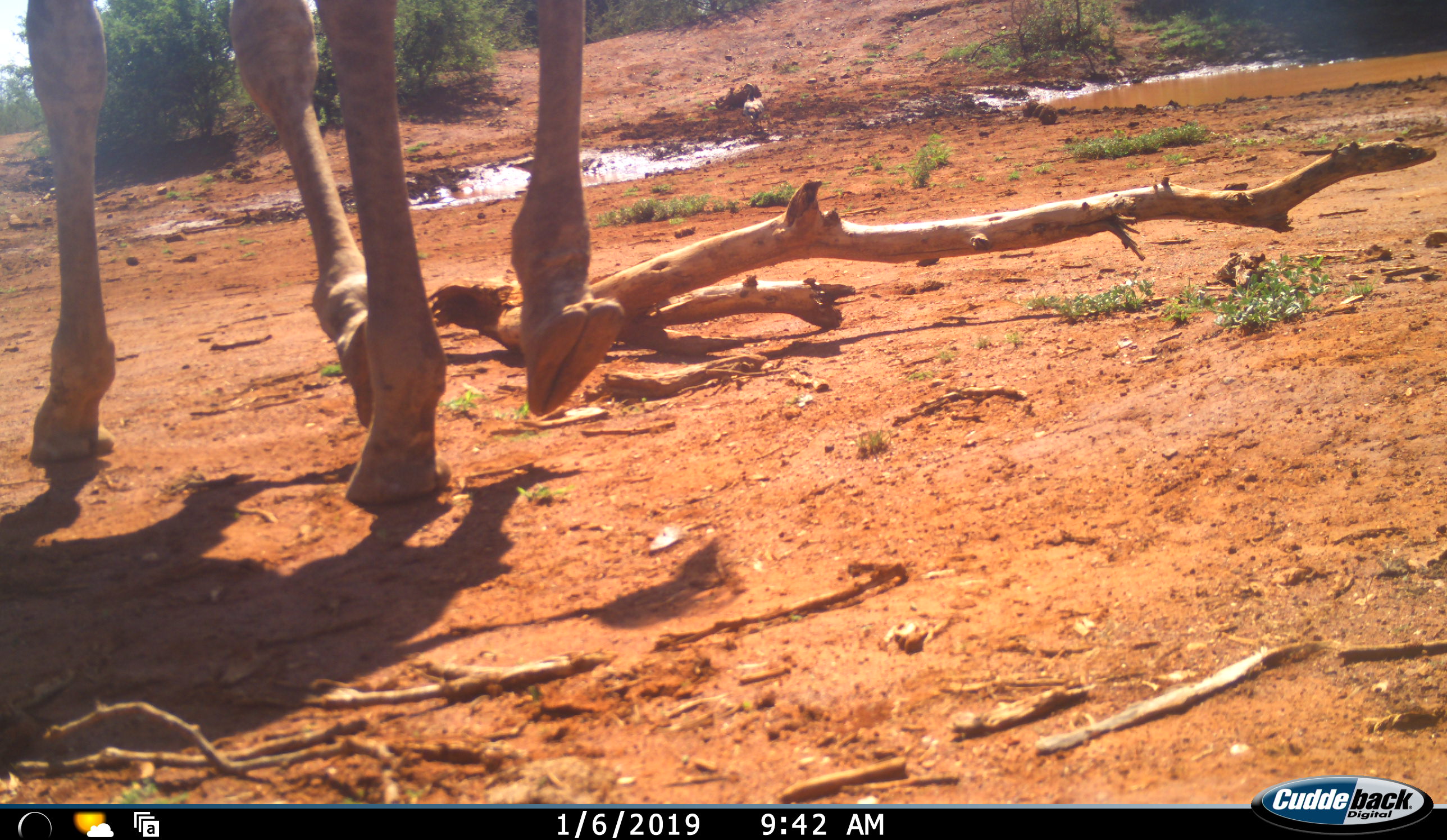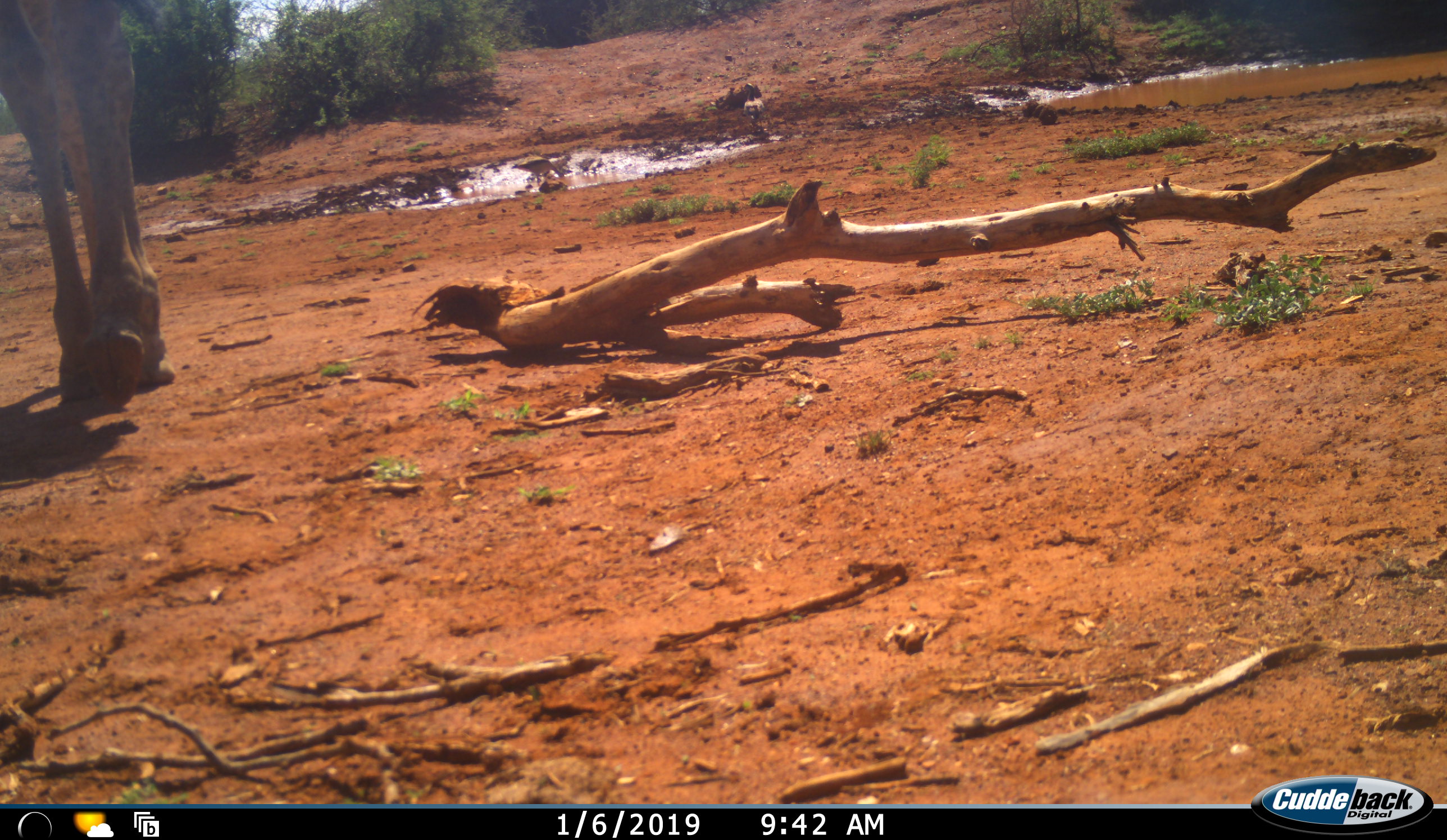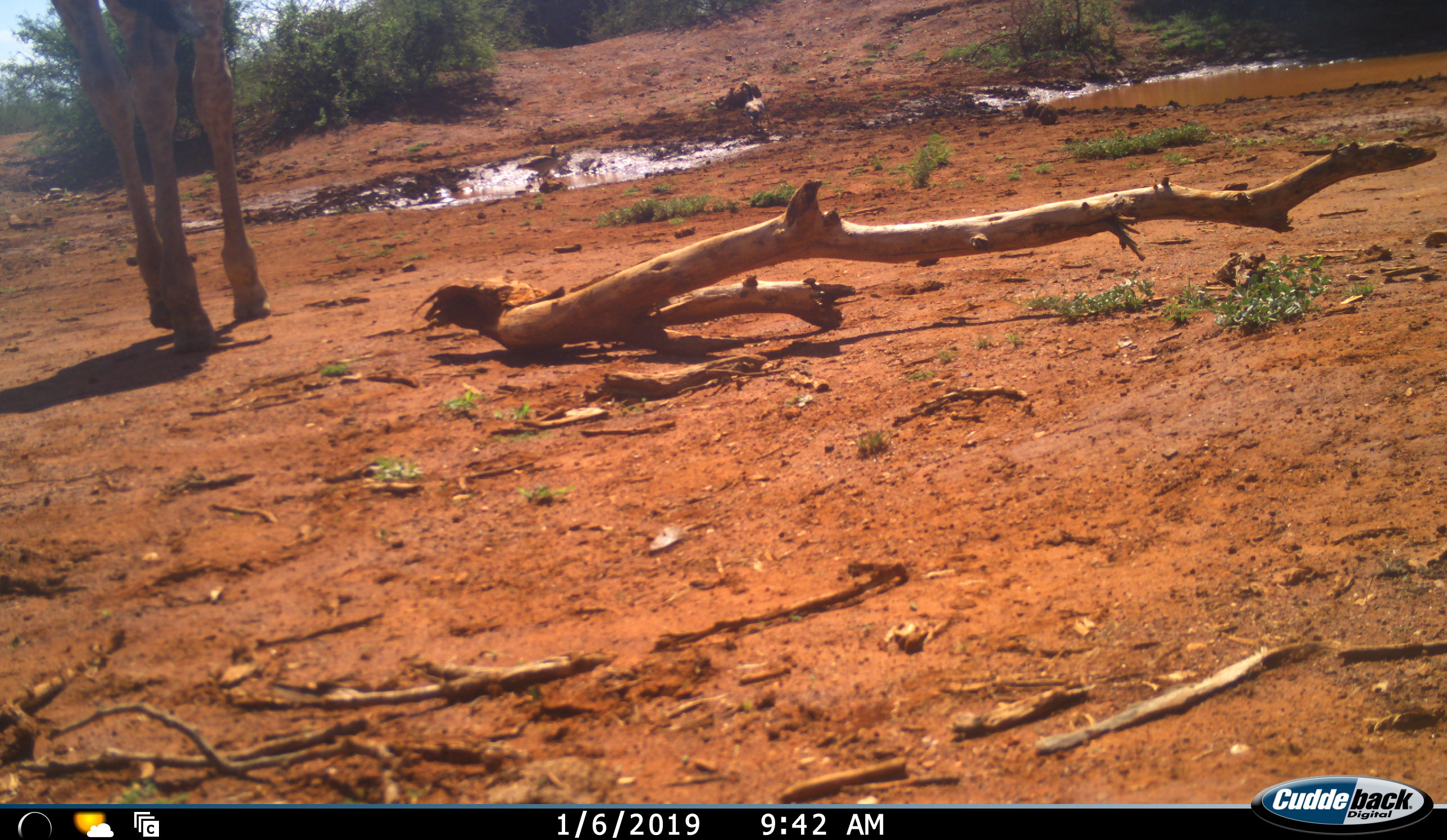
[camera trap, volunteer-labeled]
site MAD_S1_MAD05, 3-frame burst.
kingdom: Animalia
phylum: Chordata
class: Mammalia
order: Artiodactyla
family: Giraffidae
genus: Giraffa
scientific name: Giraffa camelopardalis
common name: giraffe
Giraffe (Giraffa camelopardalis), count 1. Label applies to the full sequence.